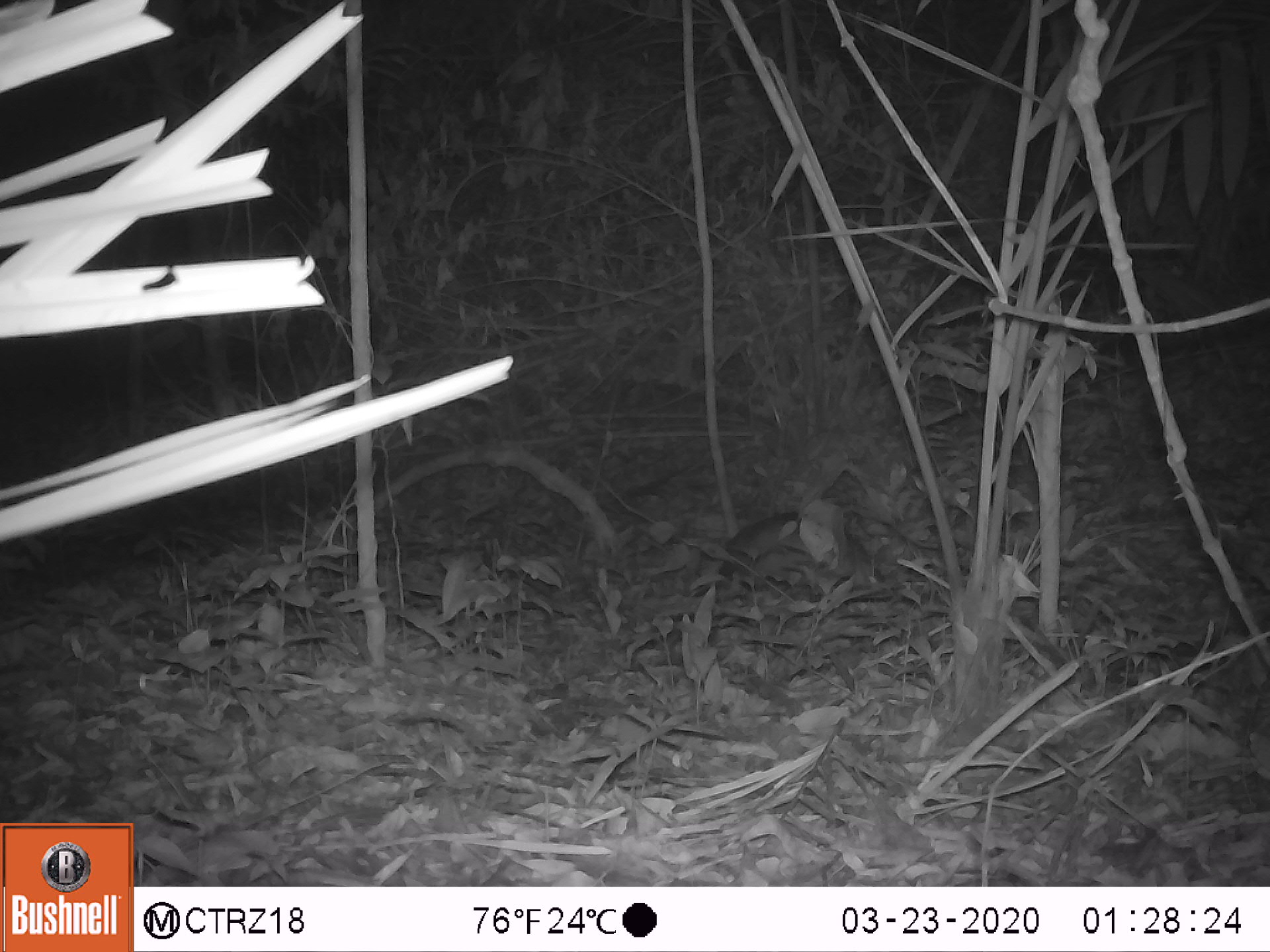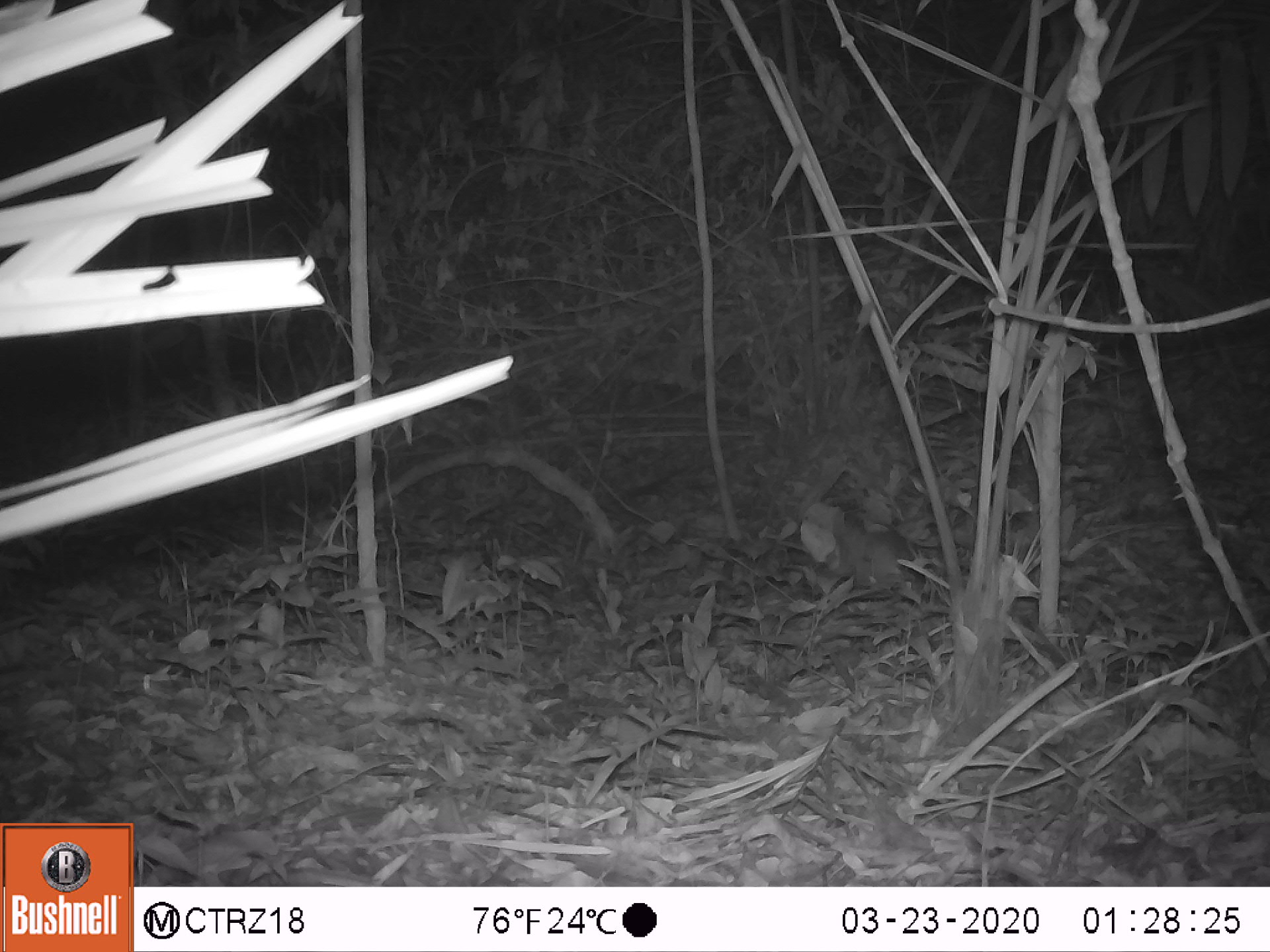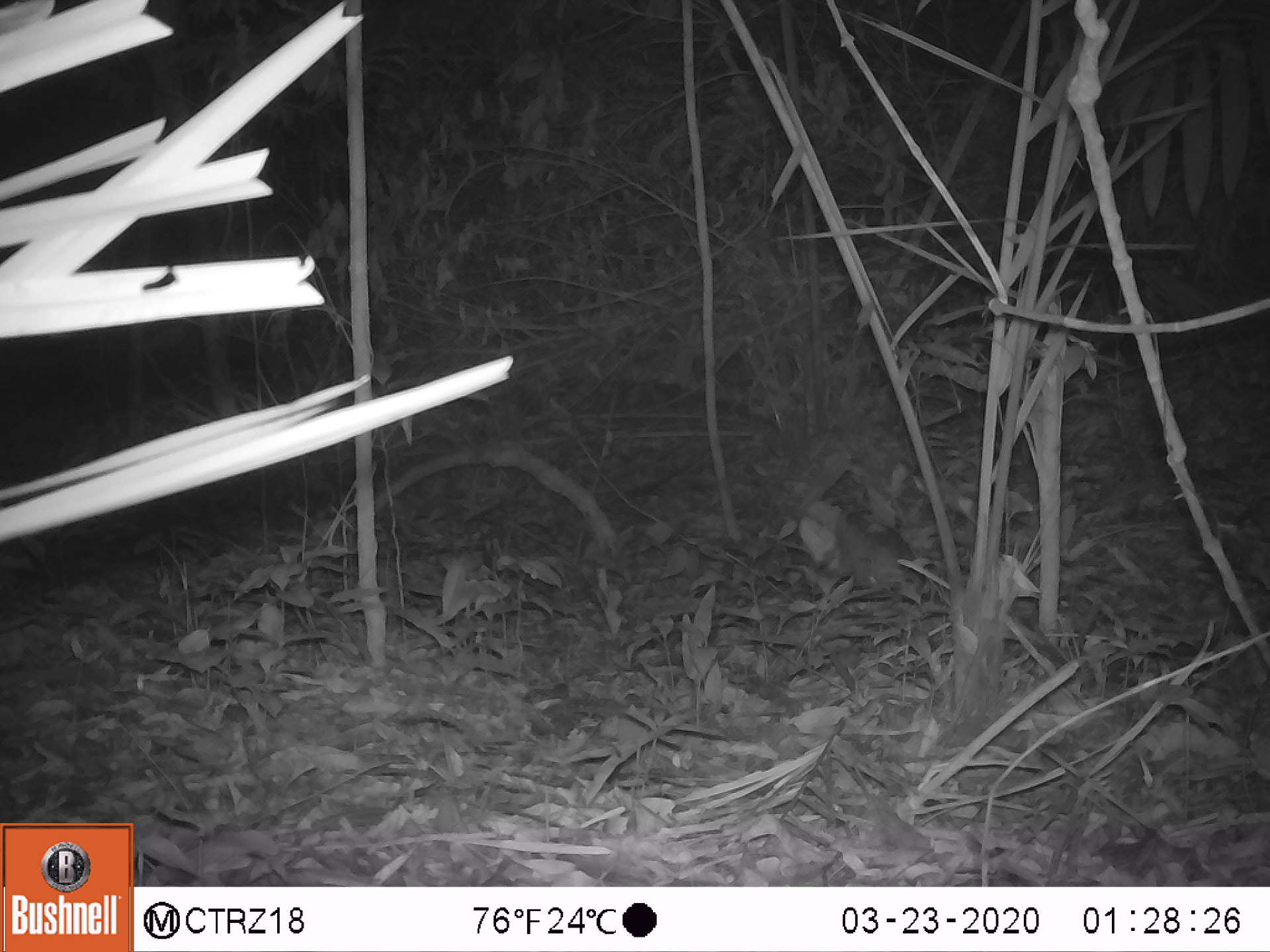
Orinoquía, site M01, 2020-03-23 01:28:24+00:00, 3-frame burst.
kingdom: Animalia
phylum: Chordata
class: Mammalia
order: Cingulata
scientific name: Cingulata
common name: armadillo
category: unknown armadillo